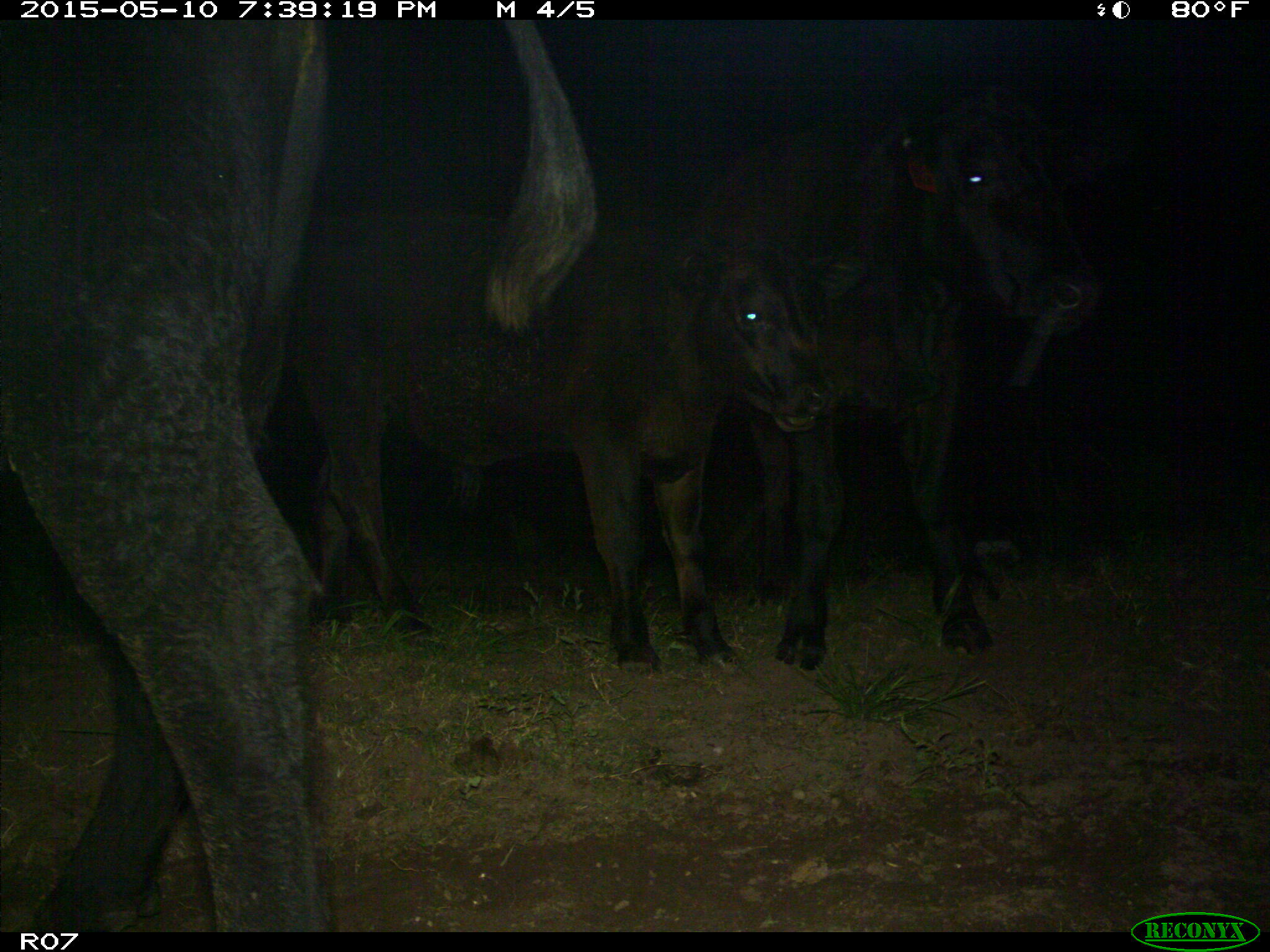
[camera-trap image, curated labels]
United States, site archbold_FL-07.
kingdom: Animalia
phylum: Chordata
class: Mammalia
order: Artiodactyla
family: Bovidae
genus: Bos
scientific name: Bos taurus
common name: domestic cow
Bos taurus (domestic cow).